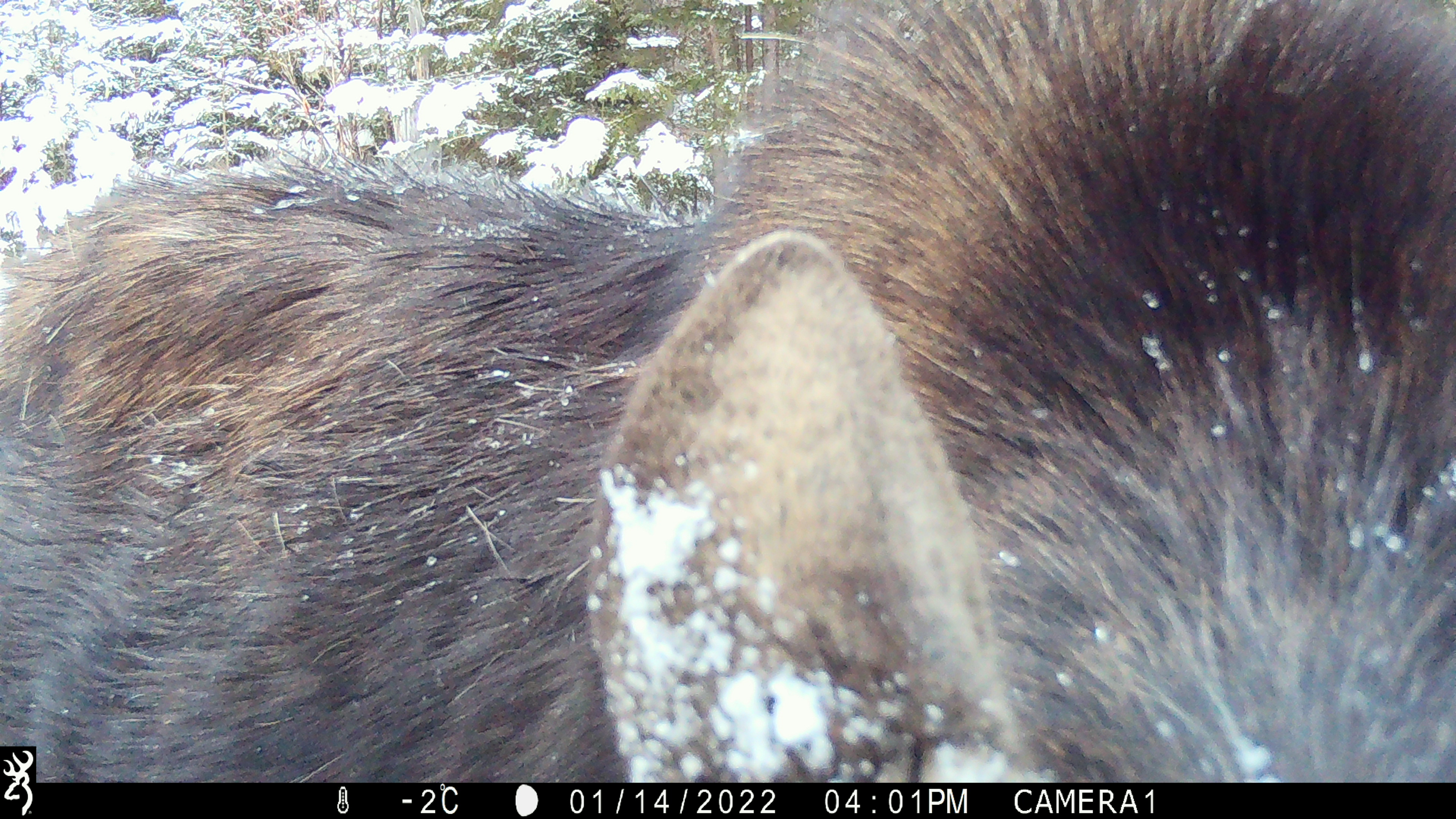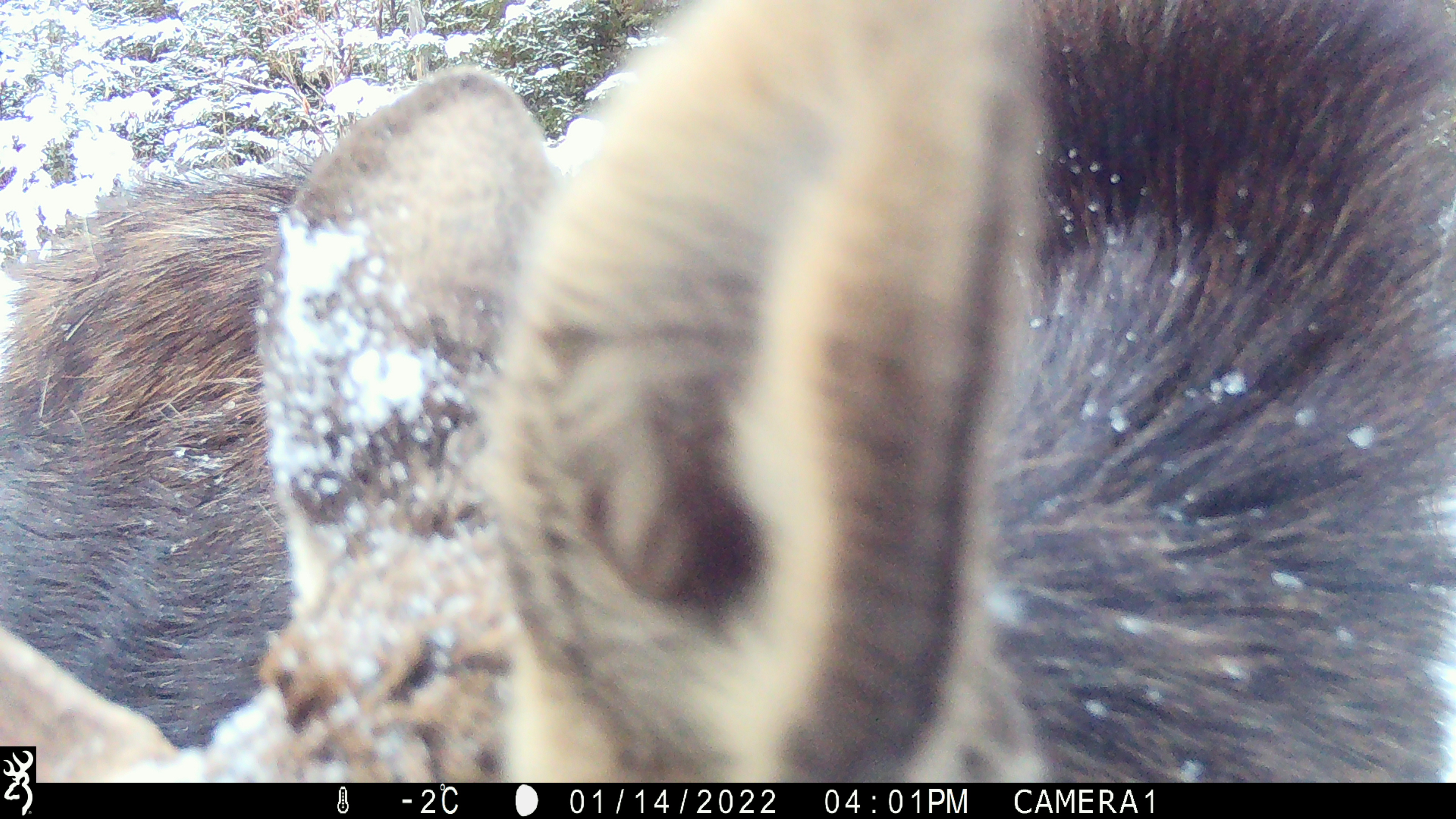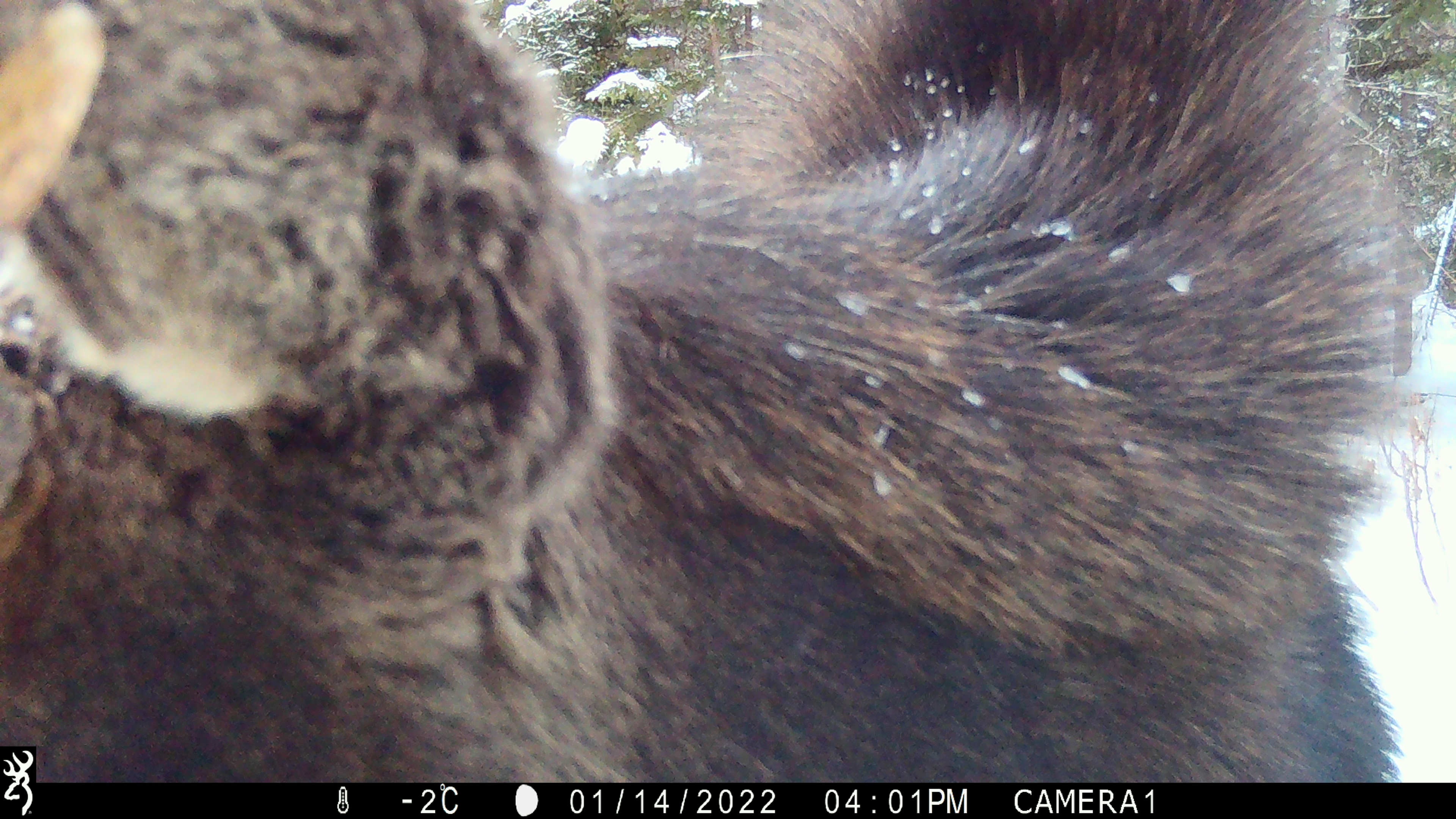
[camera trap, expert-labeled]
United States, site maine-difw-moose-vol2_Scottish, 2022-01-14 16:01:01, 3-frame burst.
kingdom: Animalia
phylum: Chordata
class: Mammalia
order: Artiodactyla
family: Cervidae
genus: Alces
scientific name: Alces alces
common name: moose